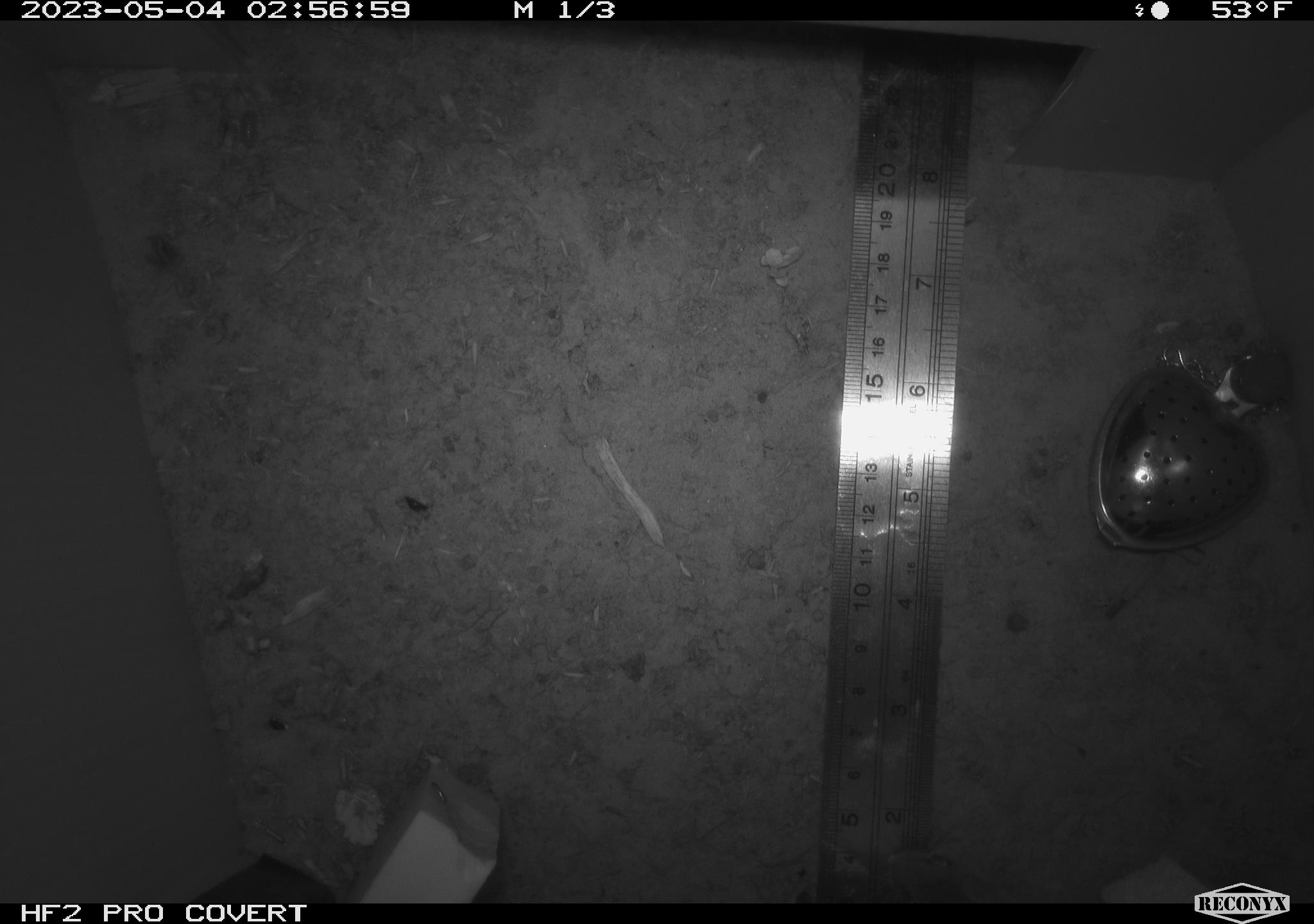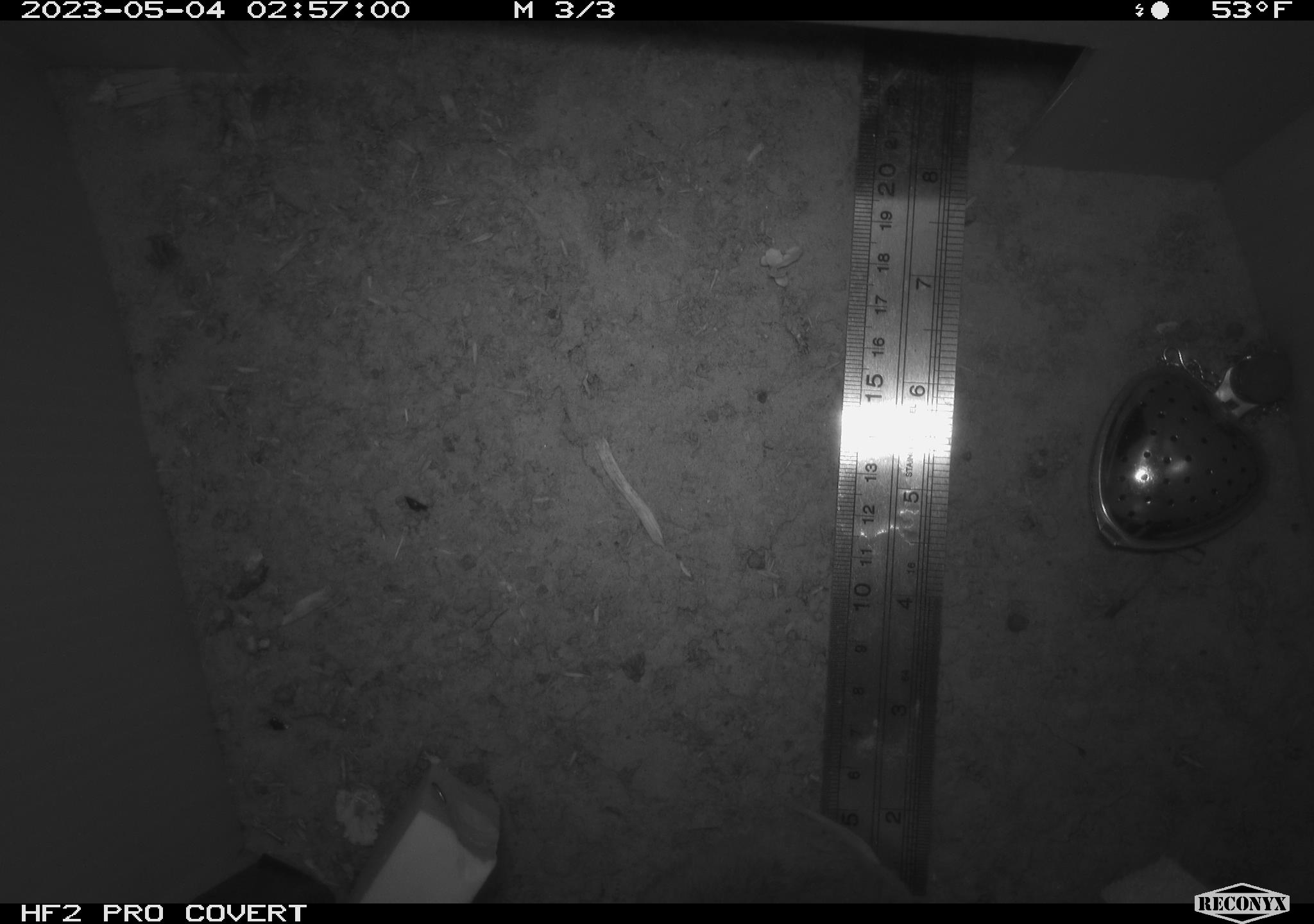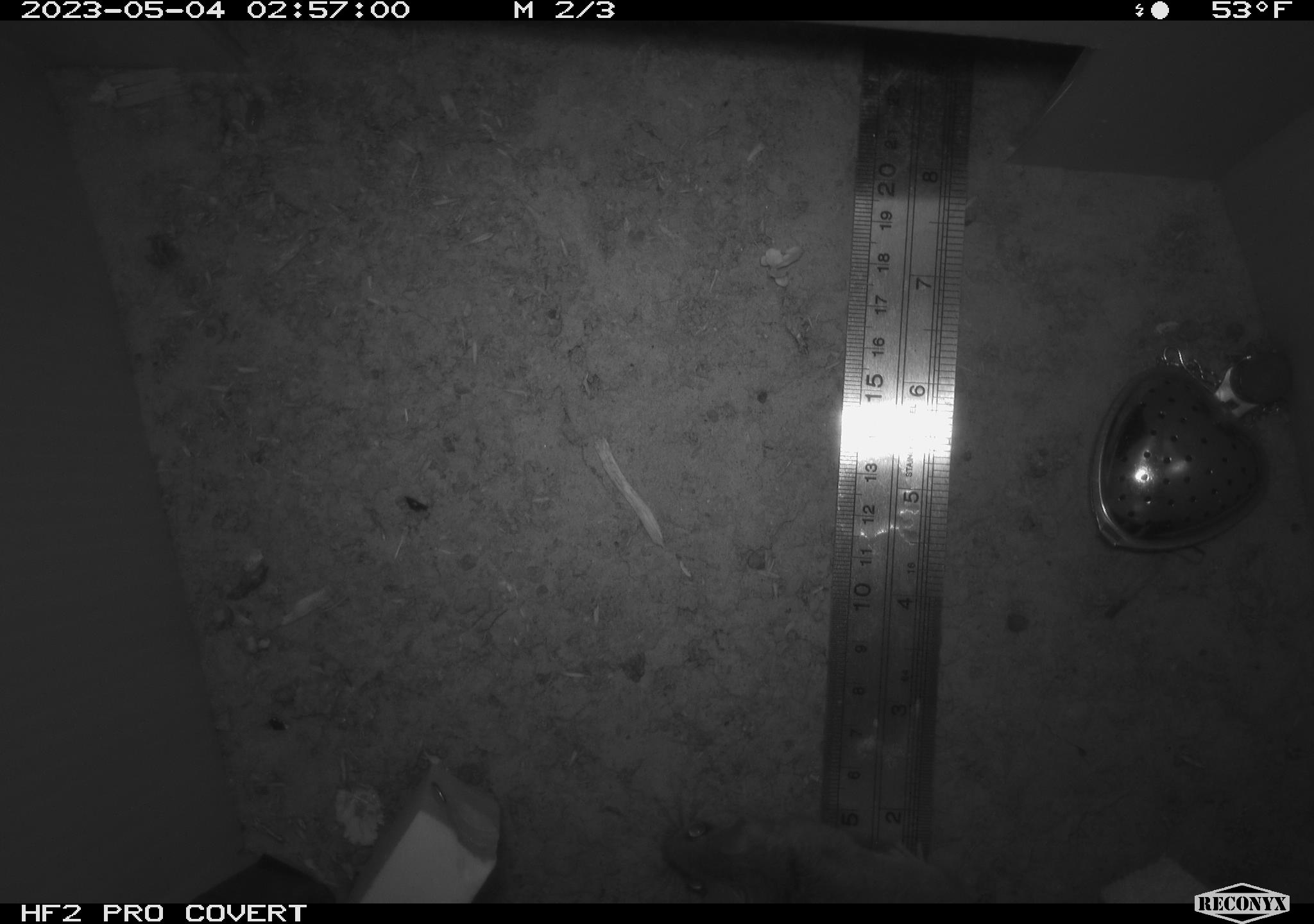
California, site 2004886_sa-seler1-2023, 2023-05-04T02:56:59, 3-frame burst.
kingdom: Animalia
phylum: Chordata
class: Mammalia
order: Rodentia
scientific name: Rodentia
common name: mouse species